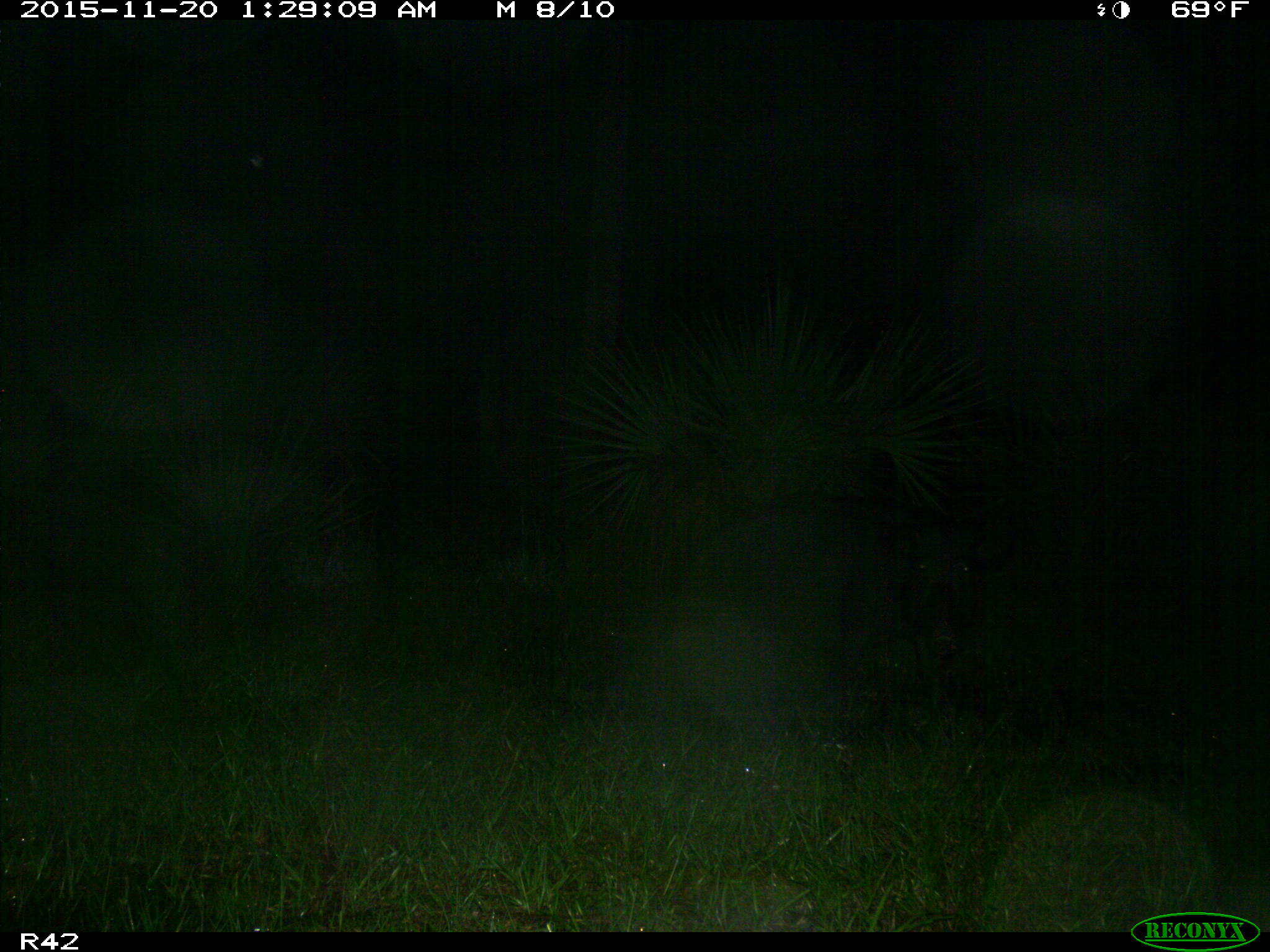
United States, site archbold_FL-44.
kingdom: Animalia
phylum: Chordata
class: Mammalia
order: Artiodactyla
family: Suidae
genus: Sus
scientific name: Sus scrofa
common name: wild boar